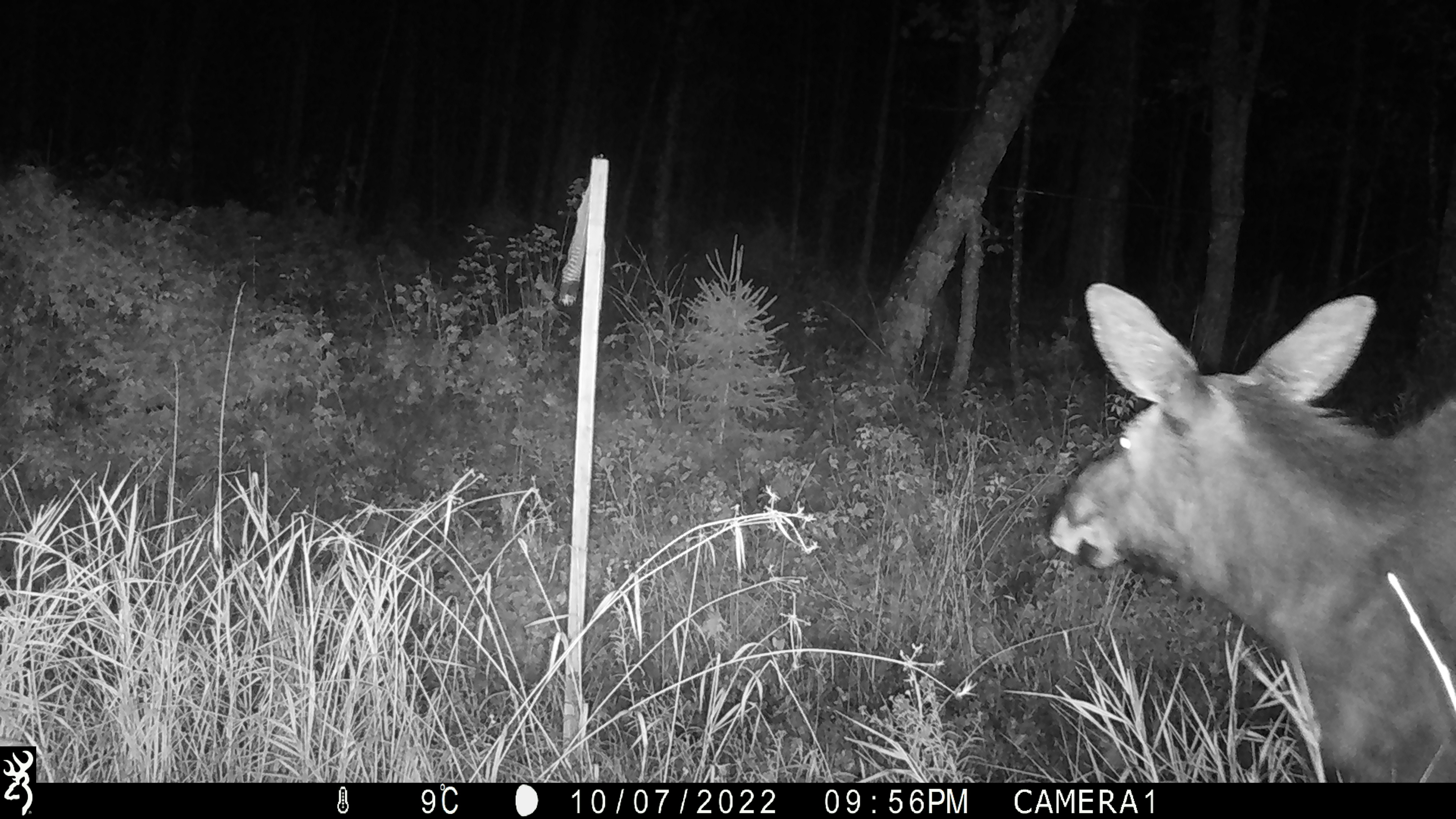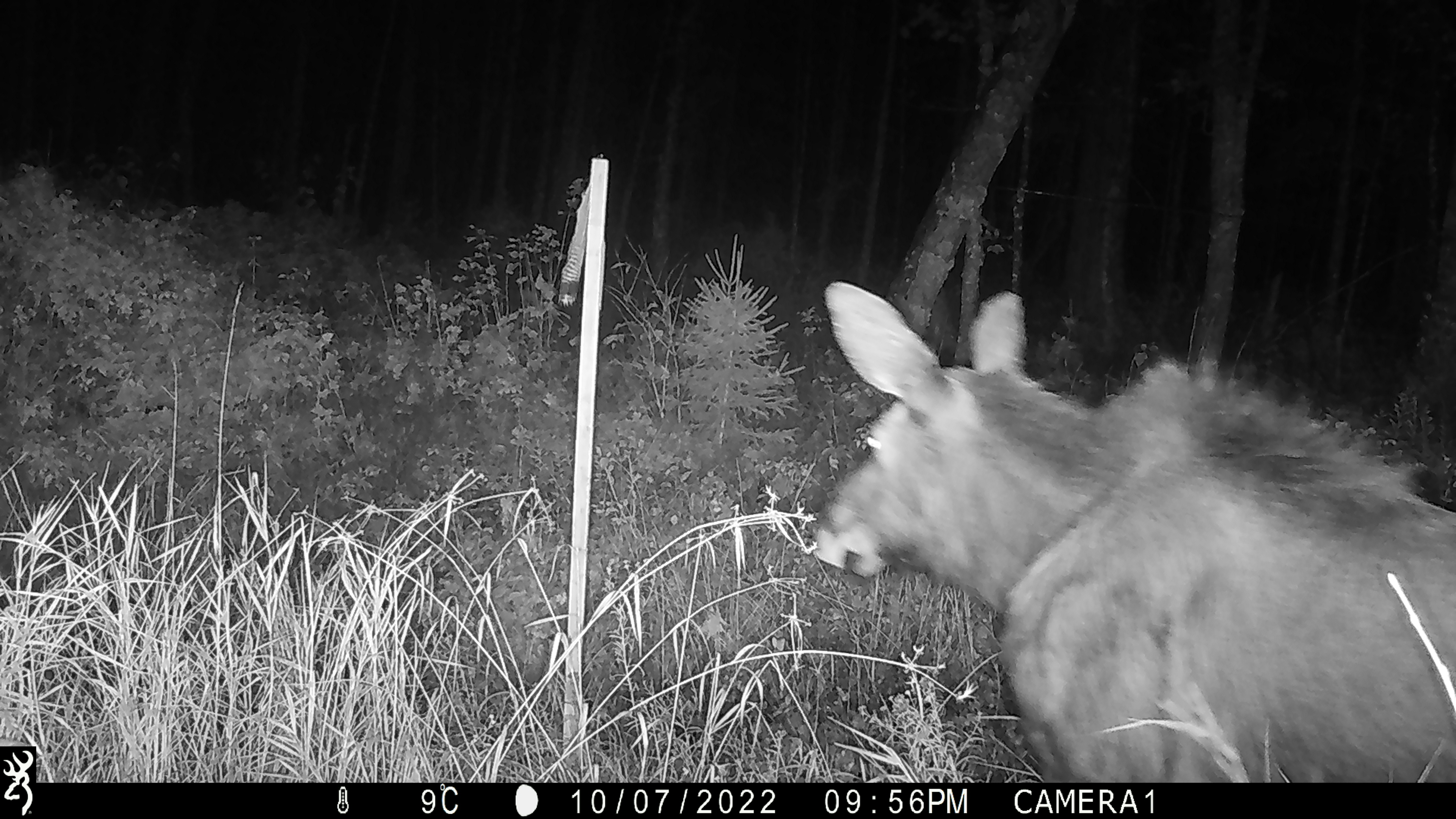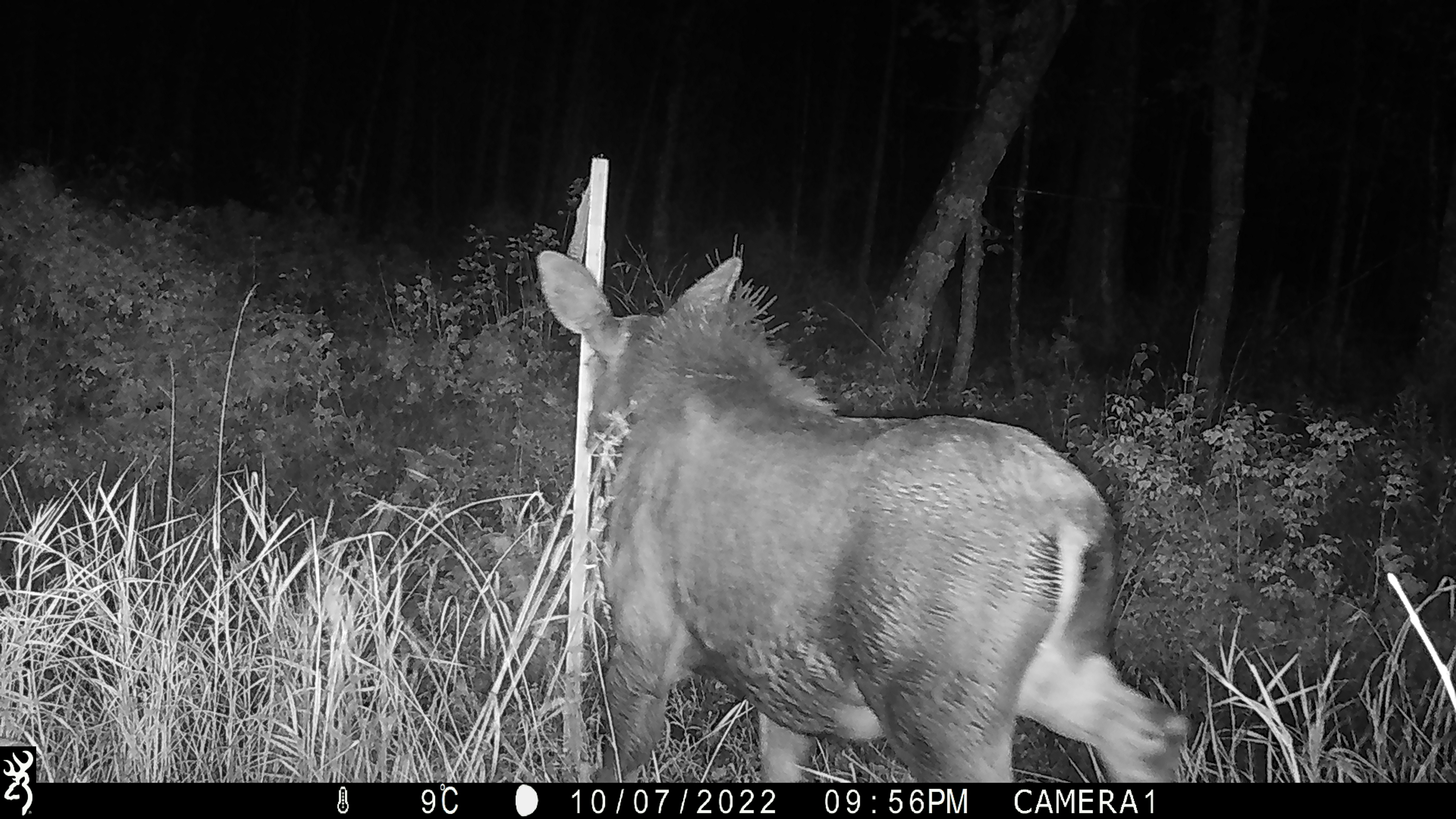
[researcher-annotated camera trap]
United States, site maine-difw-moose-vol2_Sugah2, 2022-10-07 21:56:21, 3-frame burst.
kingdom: Animalia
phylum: Chordata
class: Mammalia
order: Artiodactyla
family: Cervidae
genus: Alces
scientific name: Alces alces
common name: moose